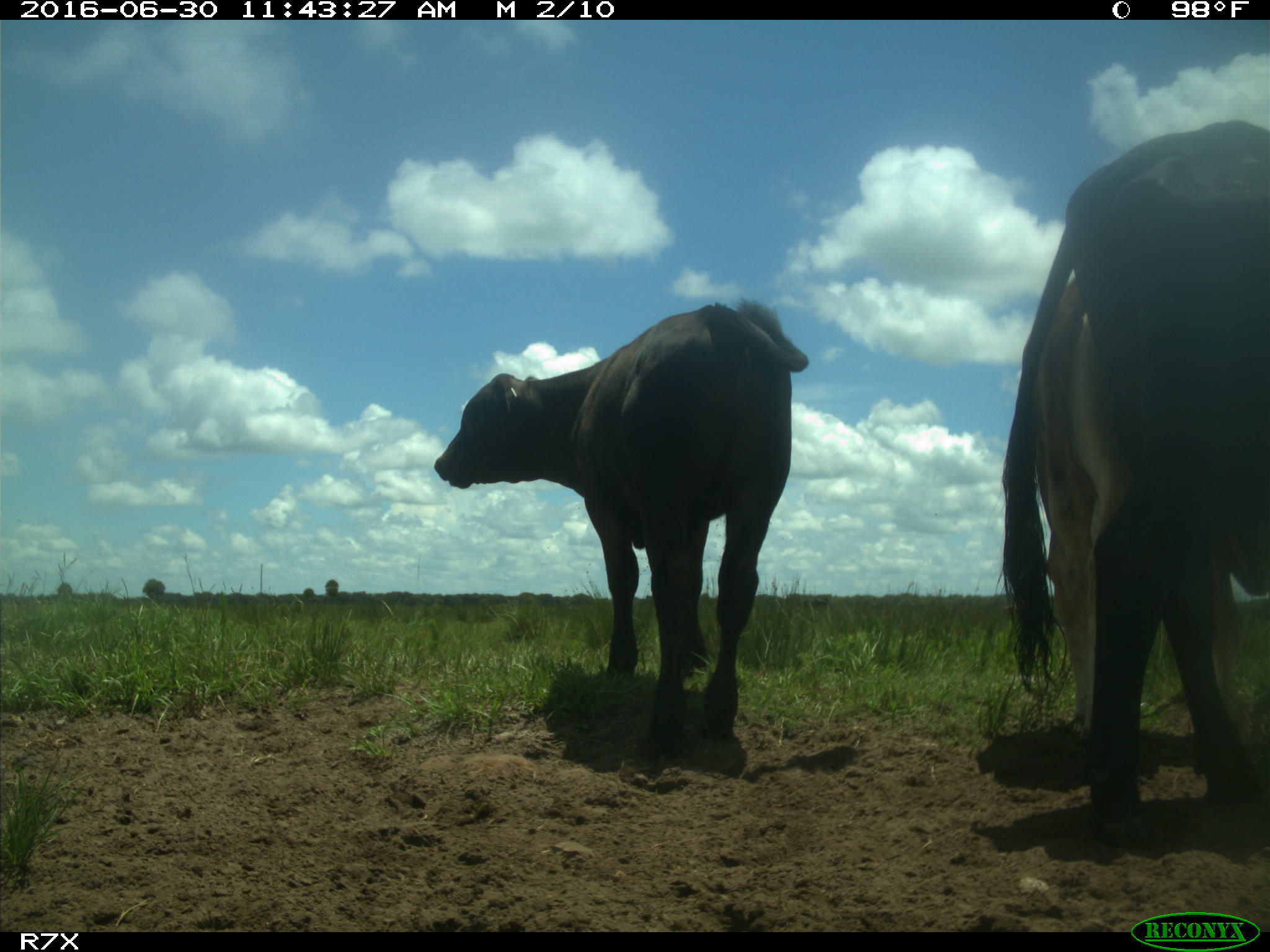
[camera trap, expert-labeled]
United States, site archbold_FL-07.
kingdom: Animalia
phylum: Chordata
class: Mammalia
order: Artiodactyla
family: Bovidae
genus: Bos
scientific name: Bos taurus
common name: domestic cow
Bos taurus (domestic cow).